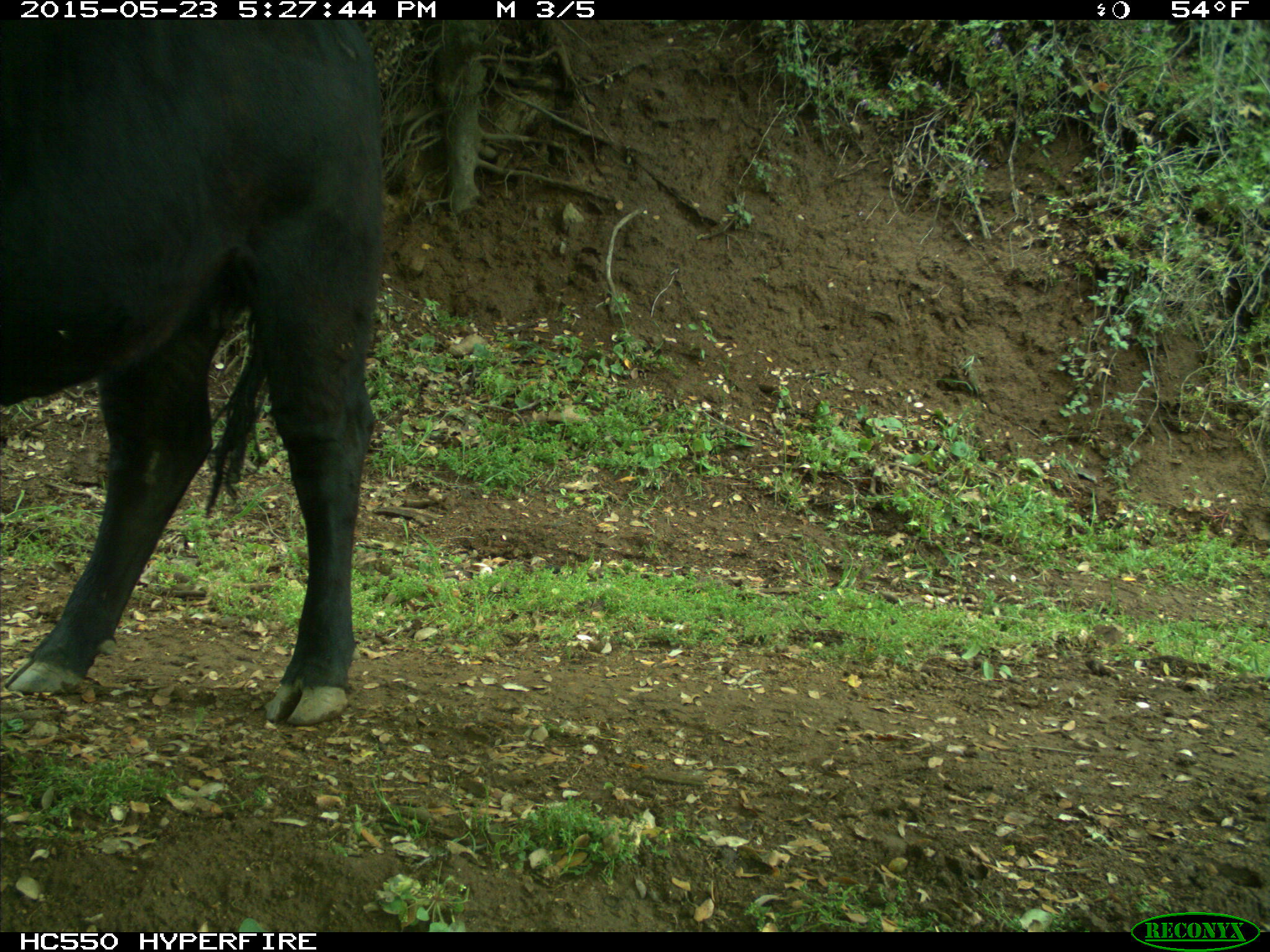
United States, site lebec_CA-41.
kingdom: Animalia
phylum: Chordata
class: Mammalia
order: Artiodactyla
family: Bovidae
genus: Bos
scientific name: Bos taurus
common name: domestic cow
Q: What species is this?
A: Bos taurus (domestic cow).